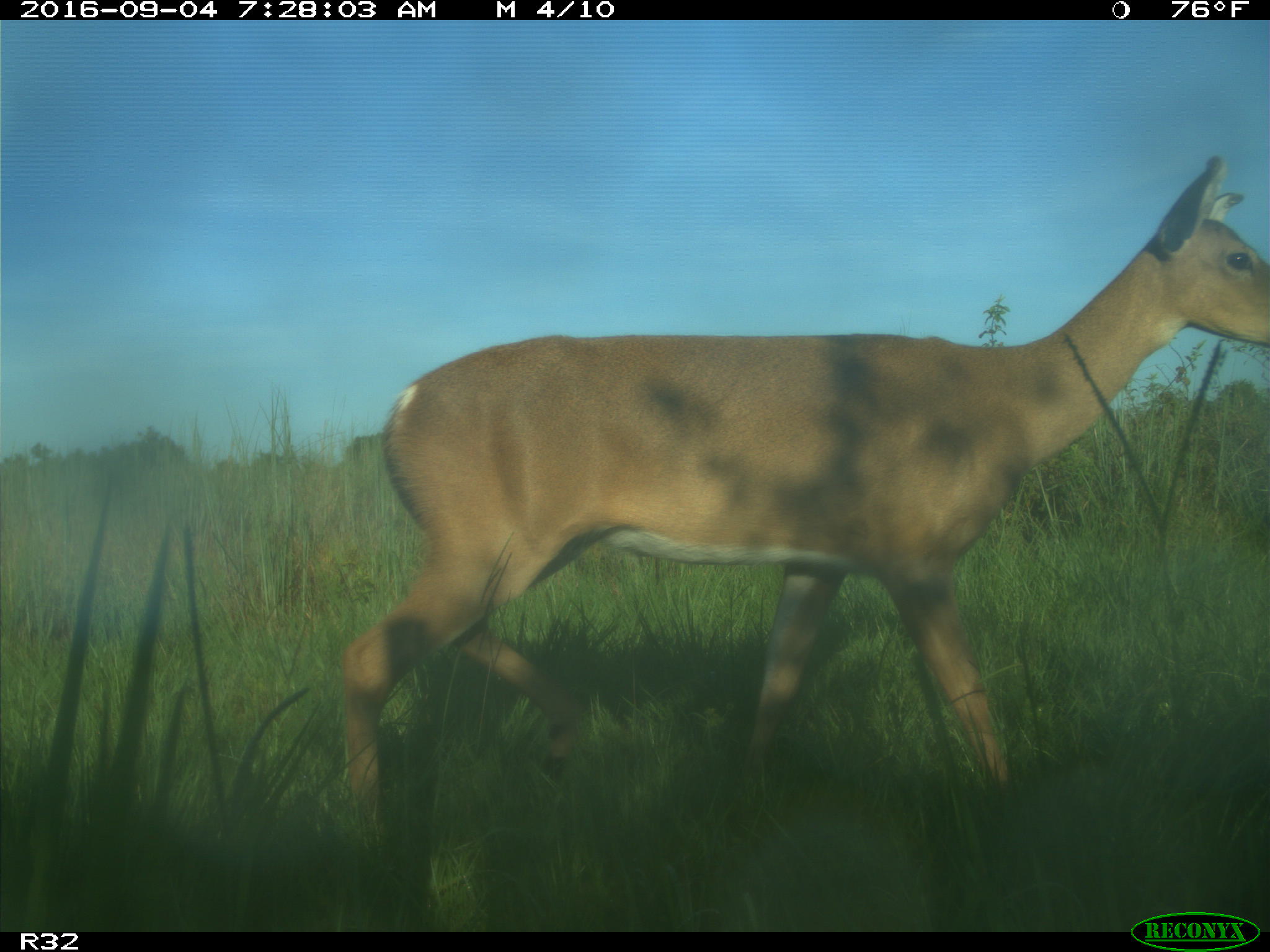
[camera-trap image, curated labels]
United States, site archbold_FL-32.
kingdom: Animalia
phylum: Chordata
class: Mammalia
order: Artiodactyla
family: Cervidae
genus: Odocoileus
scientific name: Odocoileus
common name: deer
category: unidentified deer